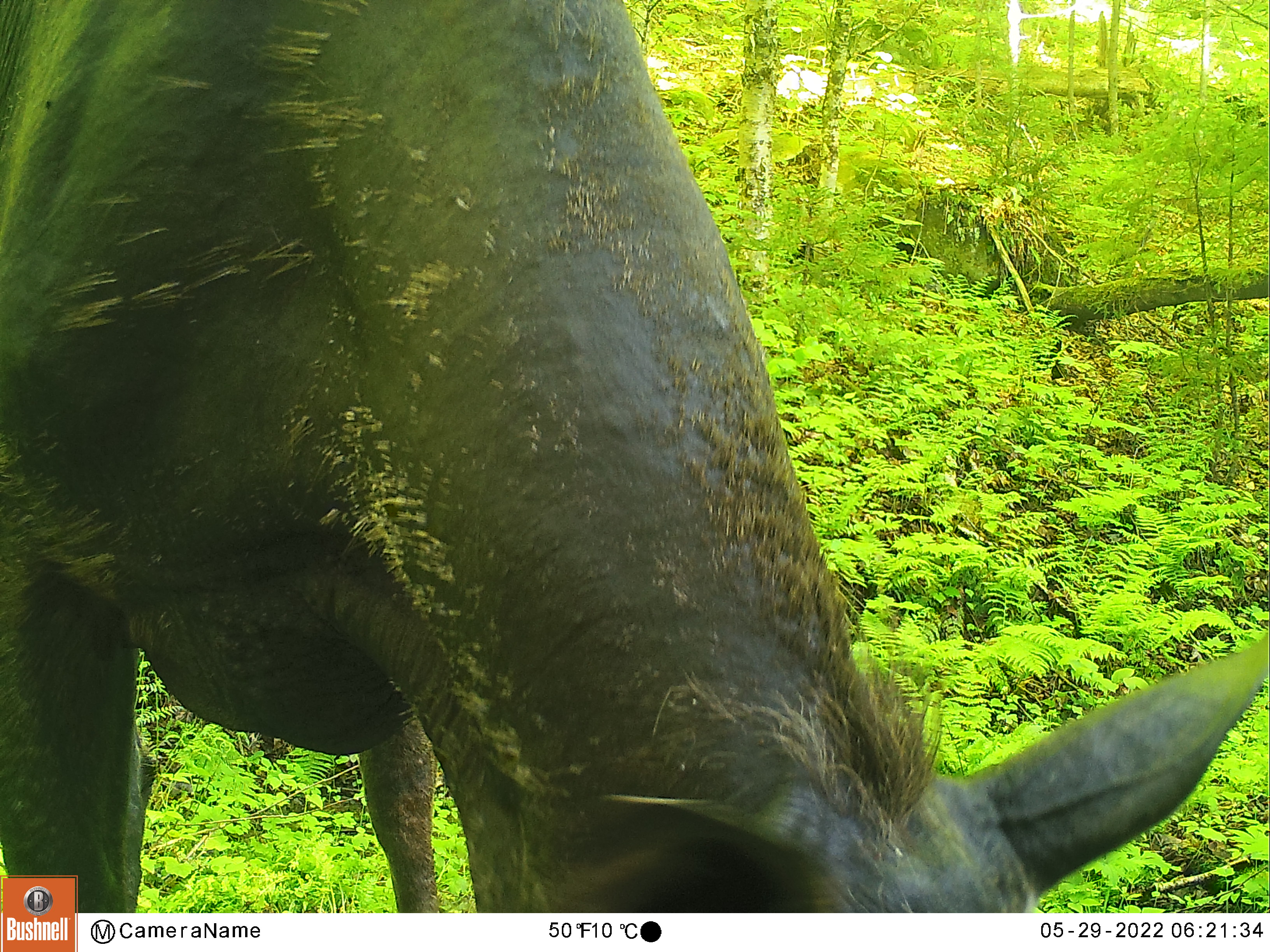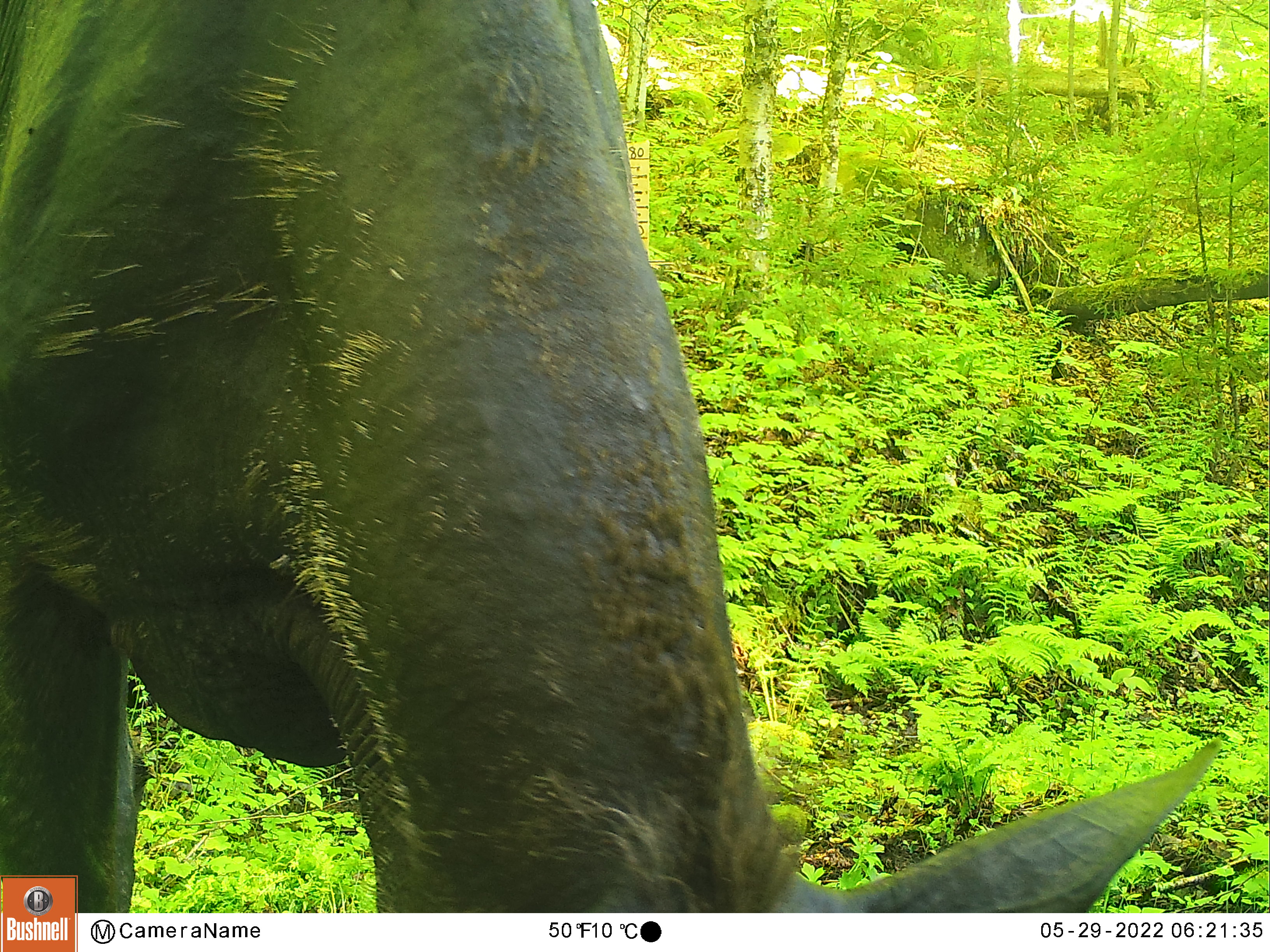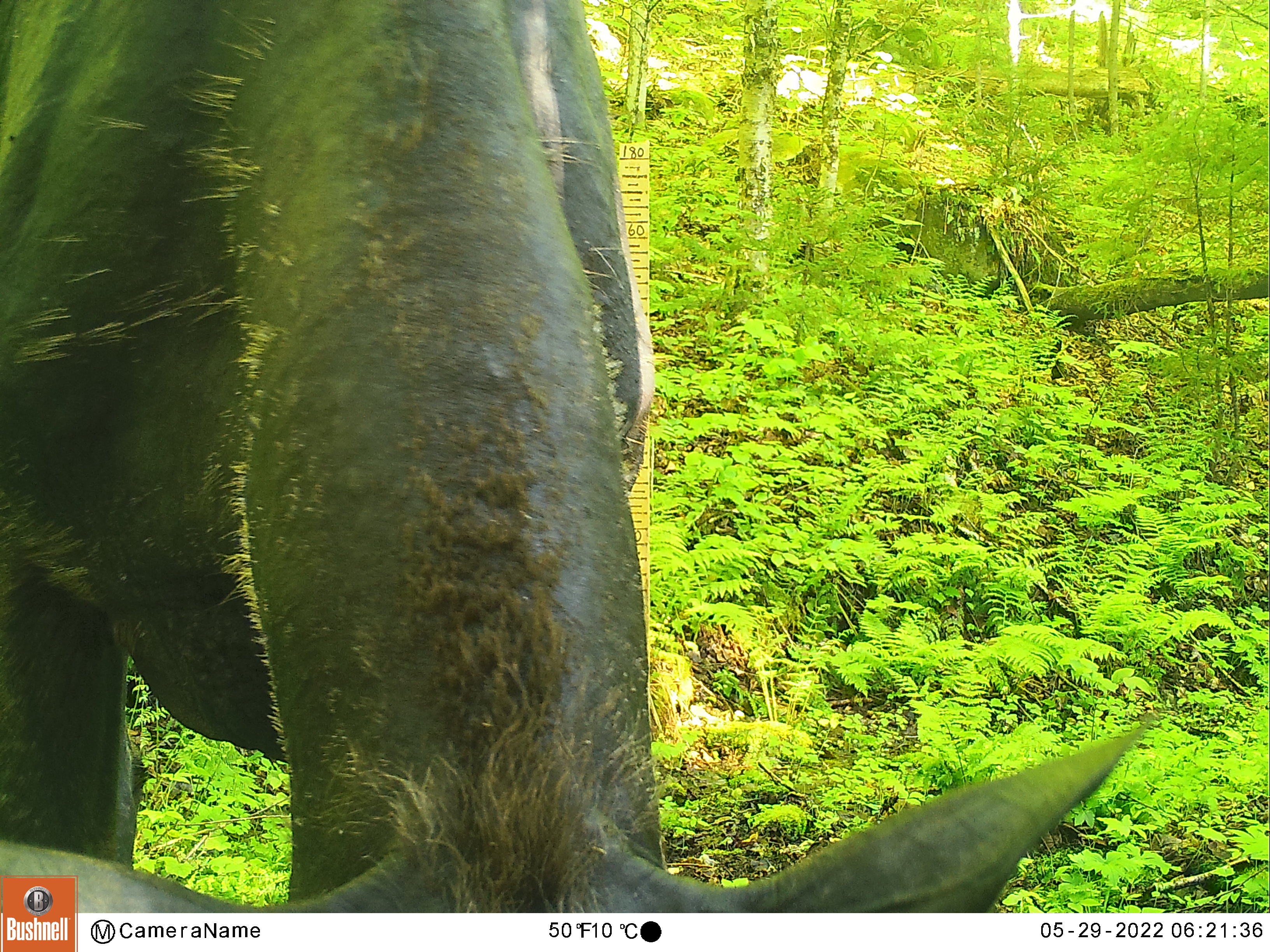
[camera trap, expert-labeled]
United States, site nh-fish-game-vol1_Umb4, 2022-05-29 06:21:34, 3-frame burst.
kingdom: Animalia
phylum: Chordata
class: Mammalia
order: Artiodactyla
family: Cervidae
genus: Alces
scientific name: Alces alces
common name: moose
Moose (Alces alces).